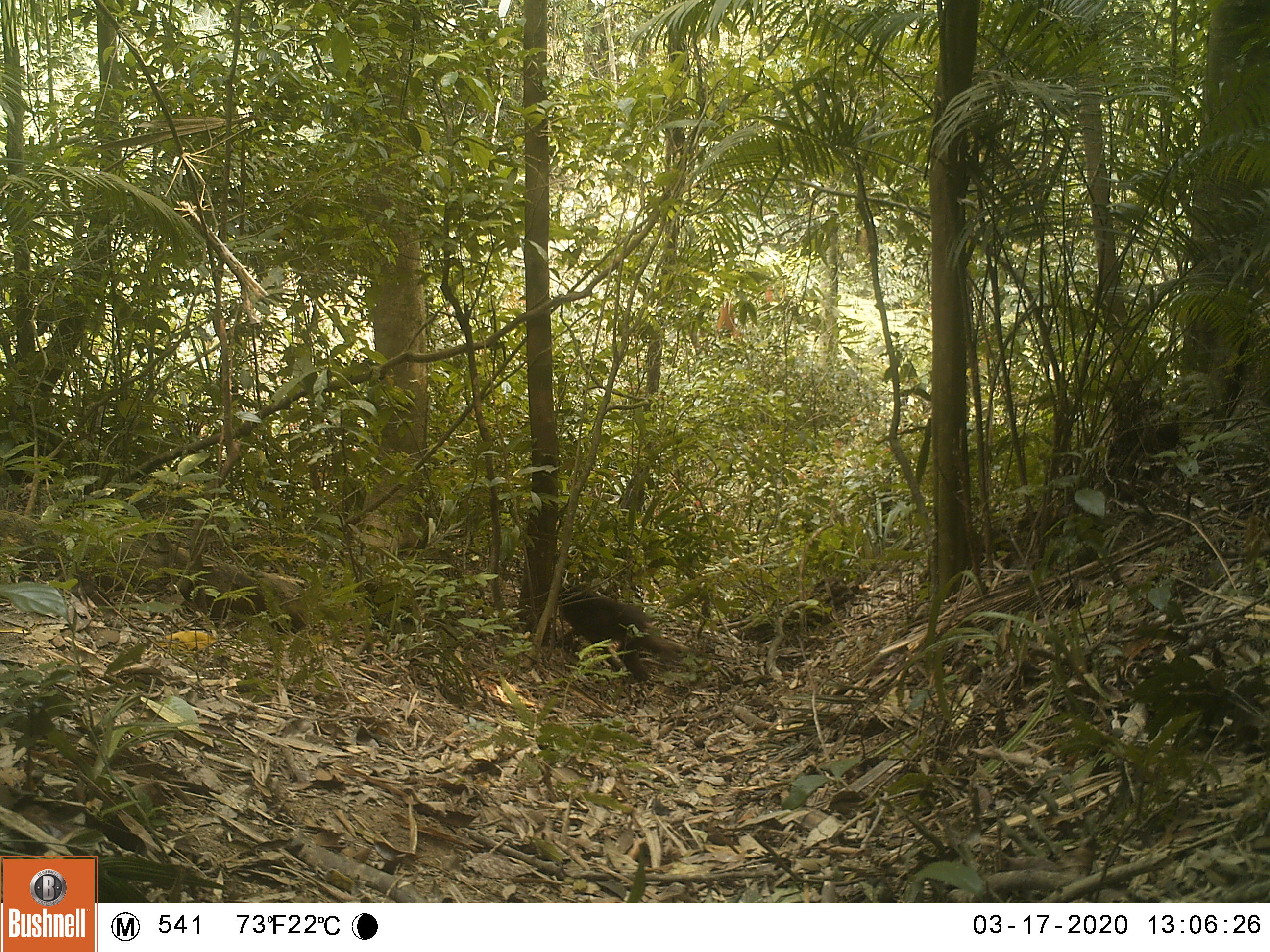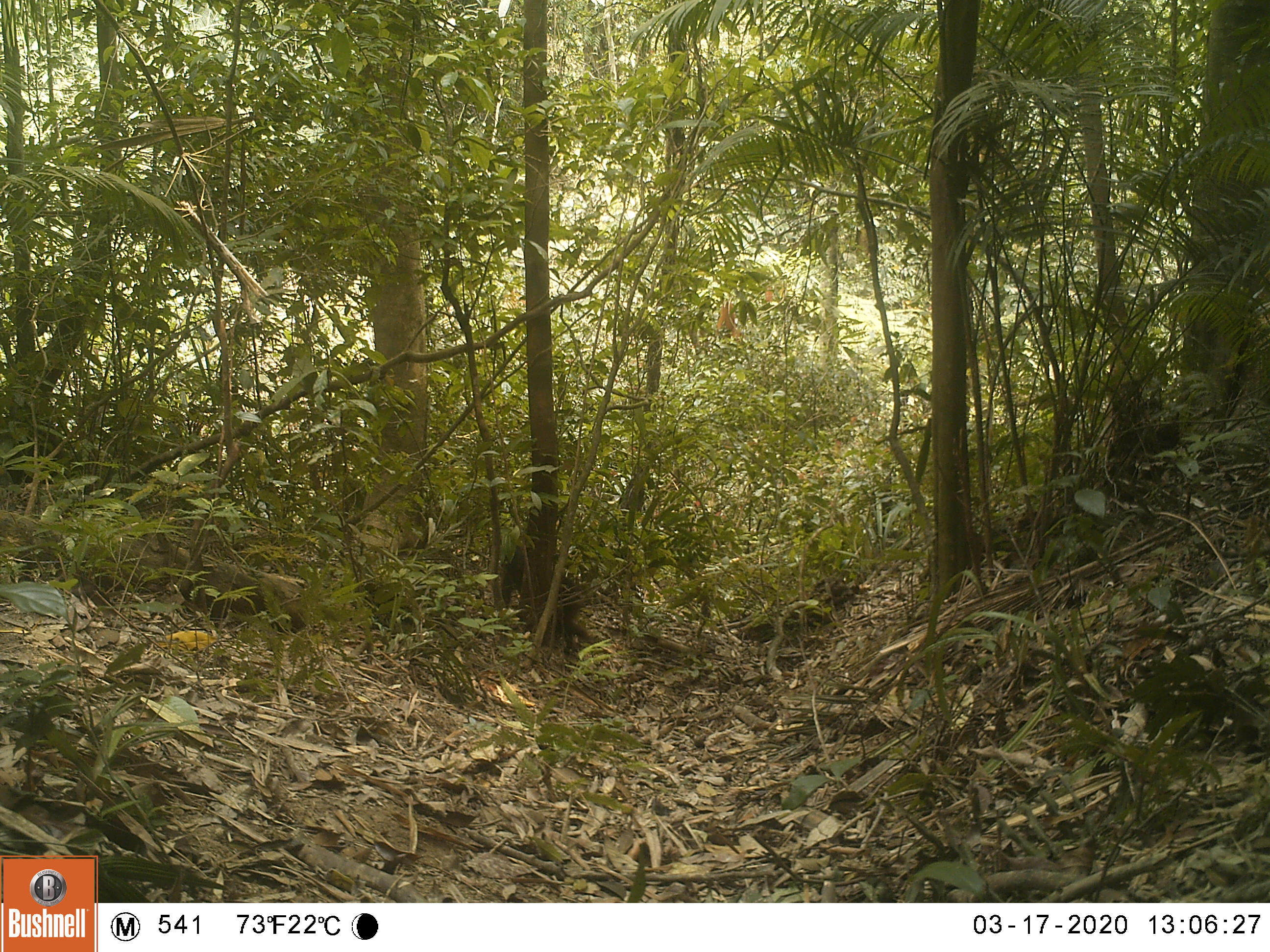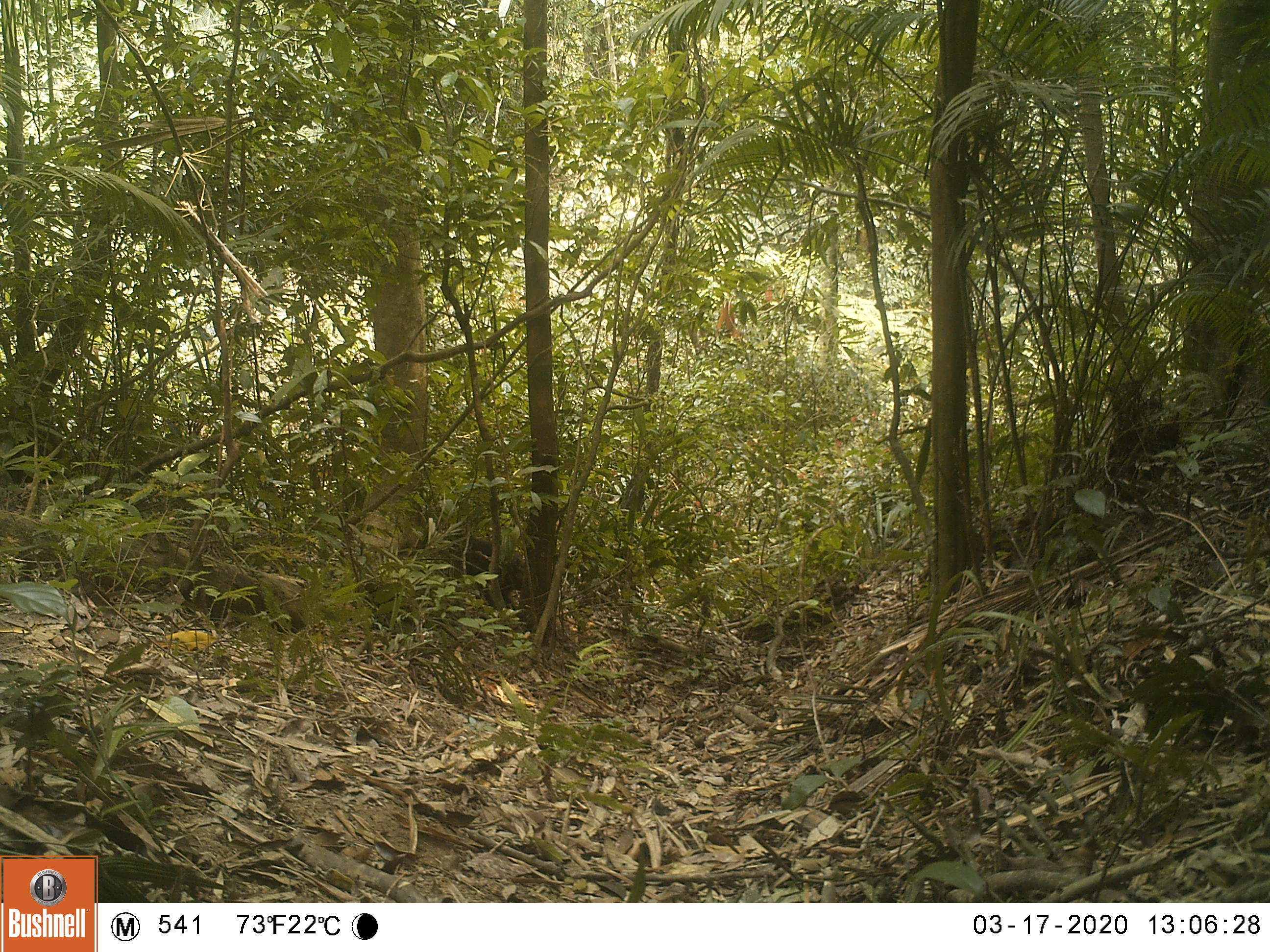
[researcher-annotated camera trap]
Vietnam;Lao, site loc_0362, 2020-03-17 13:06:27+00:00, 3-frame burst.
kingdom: Animalia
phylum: Chordata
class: Mammalia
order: Primates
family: Cercopithecidae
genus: Macaca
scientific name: Macaca arctoides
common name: stump-tailed macaque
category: stump tailed macaque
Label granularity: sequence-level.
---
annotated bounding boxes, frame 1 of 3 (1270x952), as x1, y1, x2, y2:
stump tailed macaque: 555, 581, 714, 683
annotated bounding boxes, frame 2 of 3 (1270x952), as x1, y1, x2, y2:
stump tailed macaque: 498, 539, 596, 652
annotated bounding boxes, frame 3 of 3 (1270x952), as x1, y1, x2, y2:
stump tailed macaque: 443, 530, 523, 611